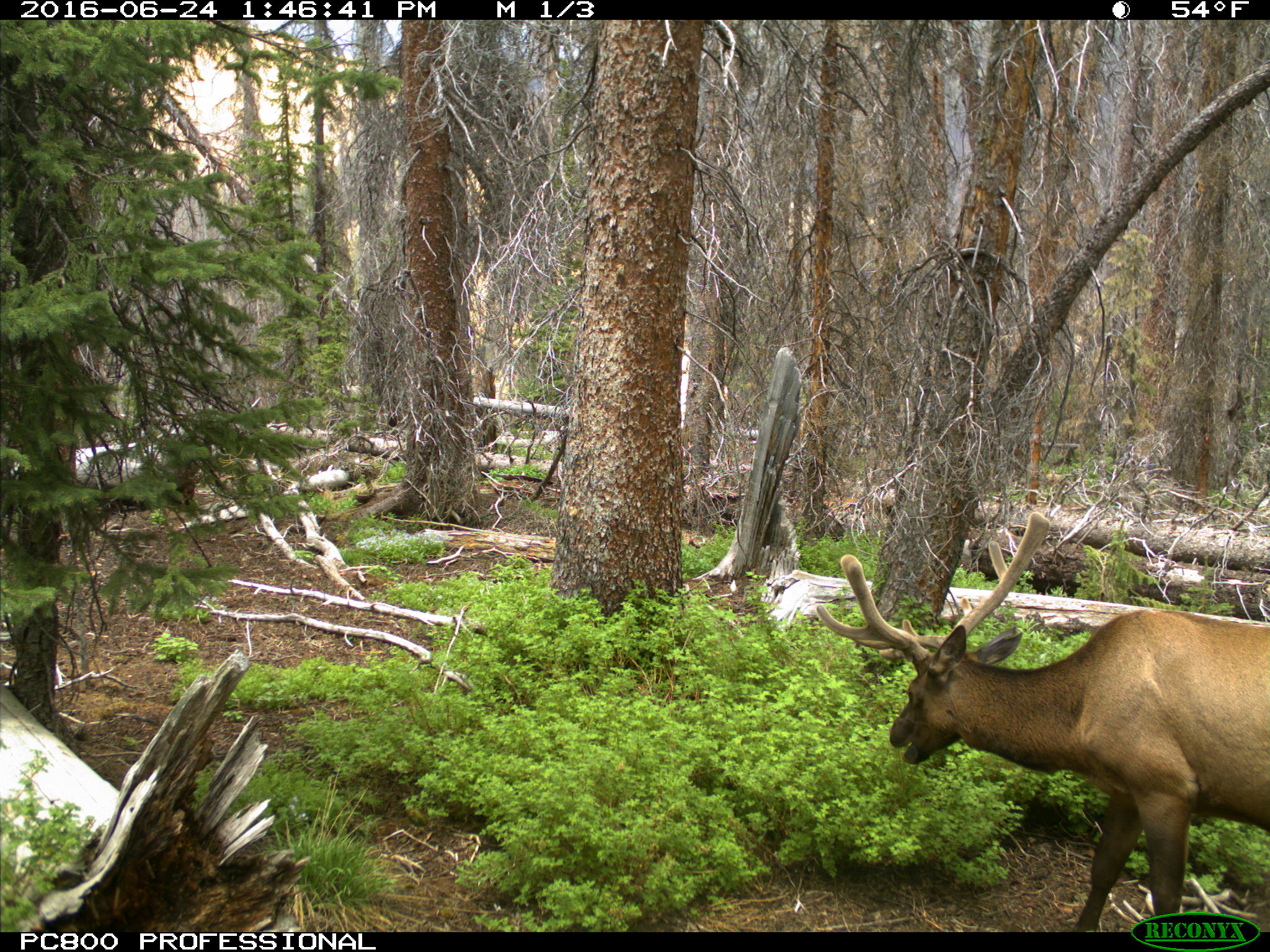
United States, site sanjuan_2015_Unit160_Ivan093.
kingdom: Animalia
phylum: Chordata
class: Mammalia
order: Artiodactyla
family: Cervidae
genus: Cervus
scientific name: Cervus elaphus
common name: red deer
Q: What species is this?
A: Cervus elaphus (red deer).